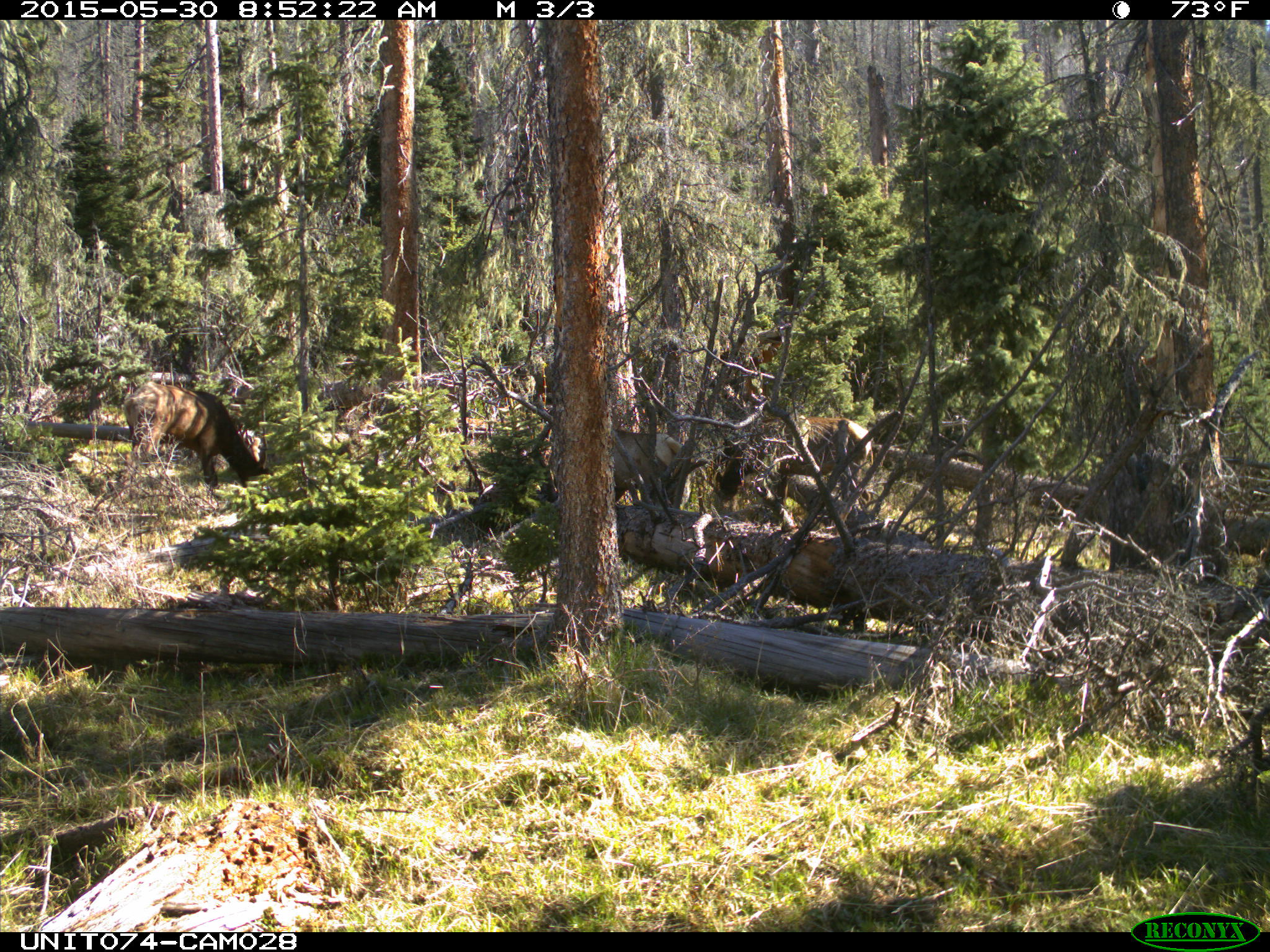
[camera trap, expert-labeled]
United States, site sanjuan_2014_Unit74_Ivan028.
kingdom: Animalia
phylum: Chordata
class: Mammalia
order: Artiodactyla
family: Cervidae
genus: Cervus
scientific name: Cervus elaphus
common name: red deer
Cervus elaphus (red deer).